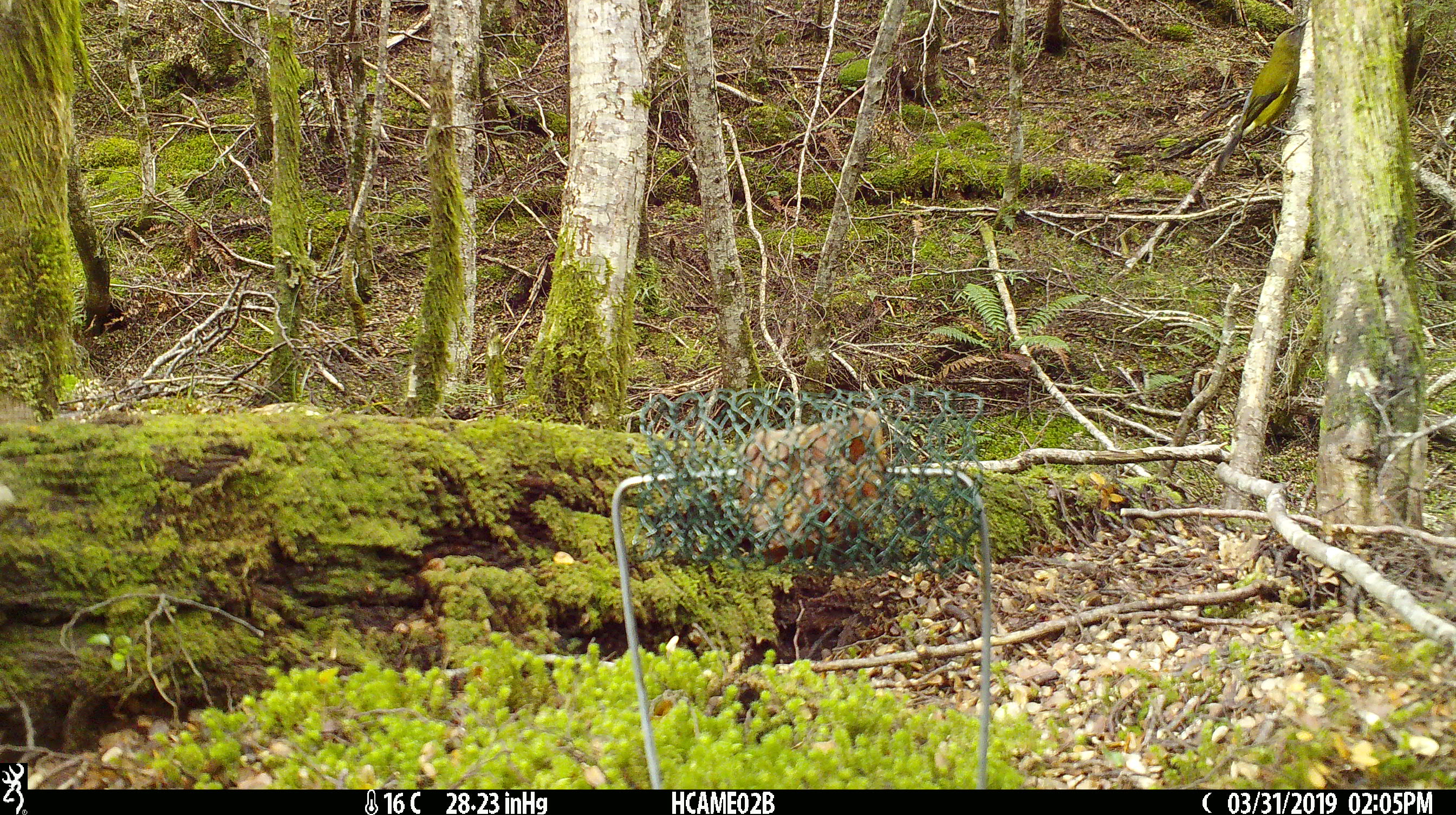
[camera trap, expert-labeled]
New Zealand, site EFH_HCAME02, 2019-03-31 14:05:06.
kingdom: Animalia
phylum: Chordata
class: Aves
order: Passeriformes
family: Meliphagidae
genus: Anthornis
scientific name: Anthornis melanura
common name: new zealand bellbird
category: bellbird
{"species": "bellbird (new zealand bellbird) (Anthornis melanura)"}